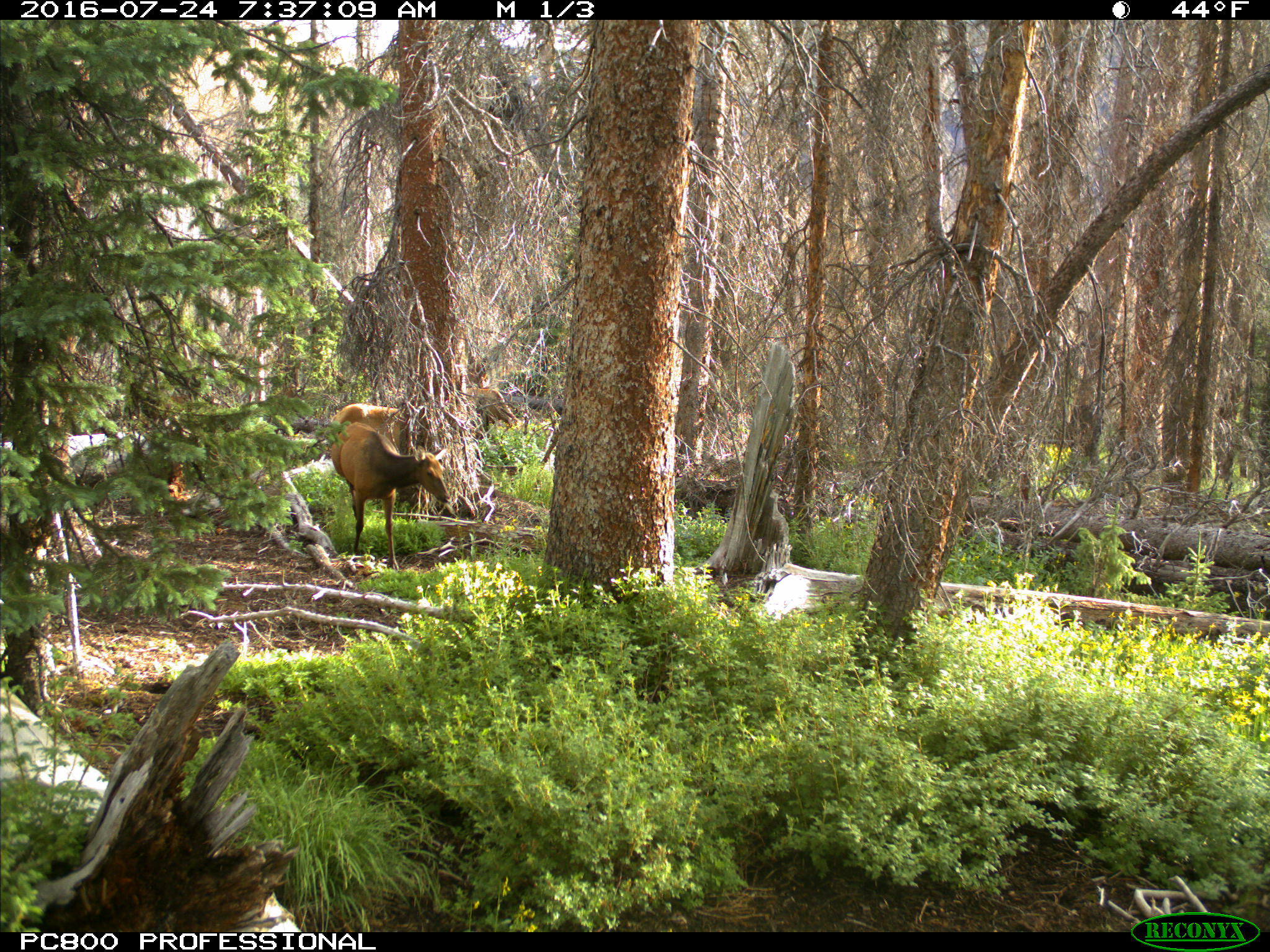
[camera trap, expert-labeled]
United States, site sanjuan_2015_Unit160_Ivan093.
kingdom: Animalia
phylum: Chordata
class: Mammalia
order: Artiodactyla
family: Cervidae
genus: Cervus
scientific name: Cervus elaphus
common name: red deer